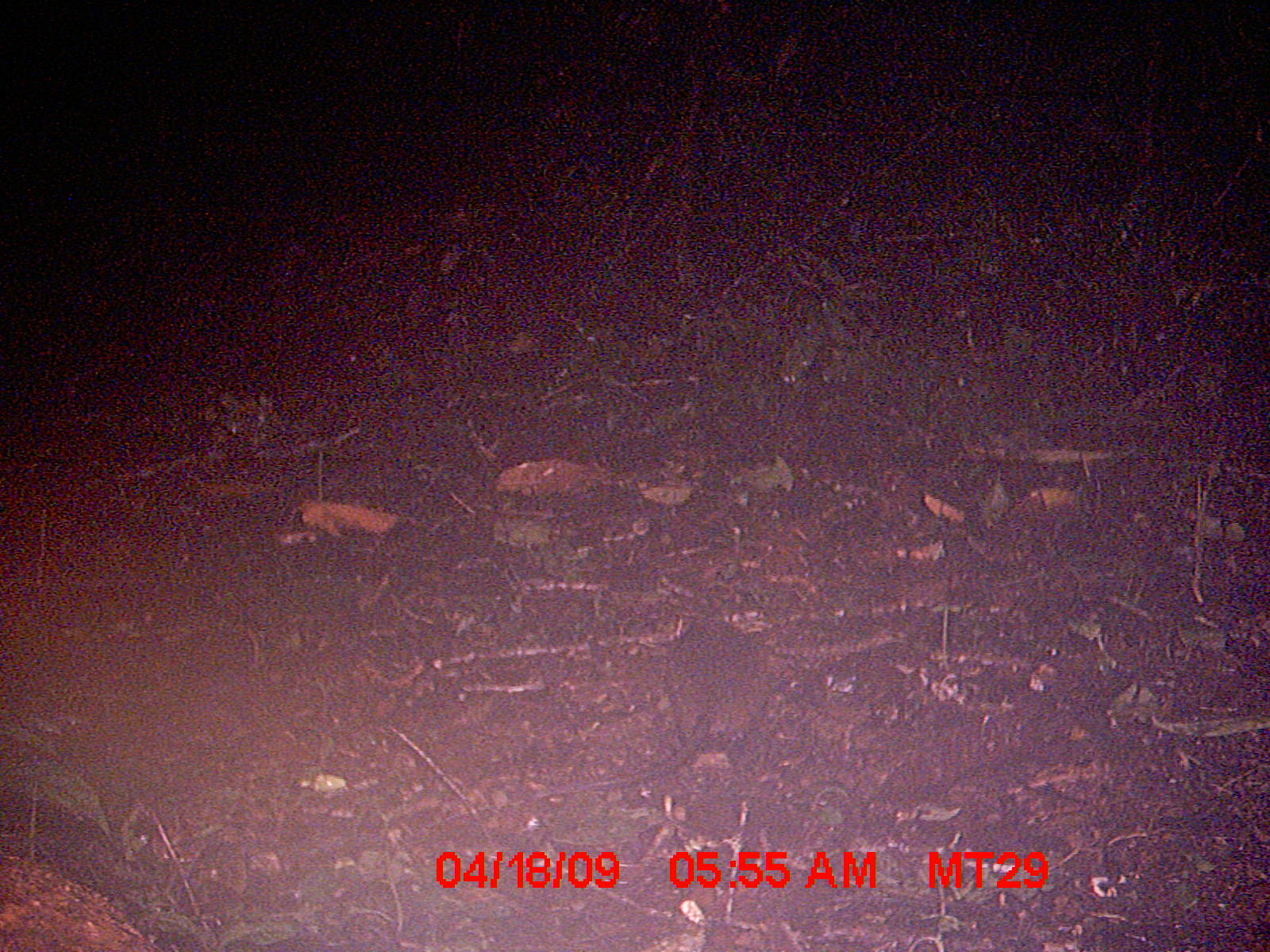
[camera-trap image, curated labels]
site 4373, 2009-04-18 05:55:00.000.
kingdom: Animalia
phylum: Chordata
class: Mammalia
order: Rodentia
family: Nesomyidae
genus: Nesomys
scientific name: Nesomys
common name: nesomys rodents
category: nesomys sp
Nesomys sp (nesomys rodents) (Nesomys), count 1.